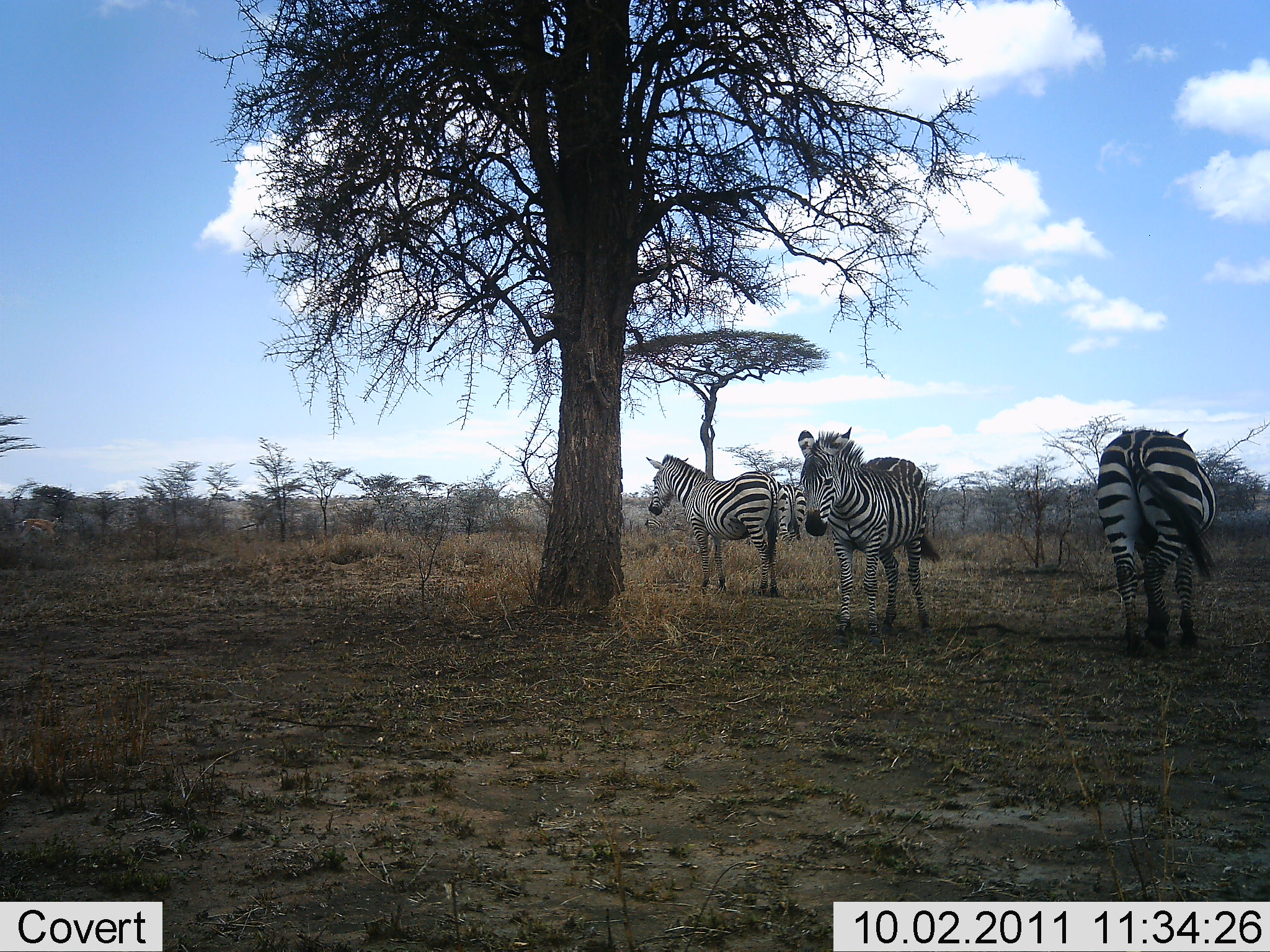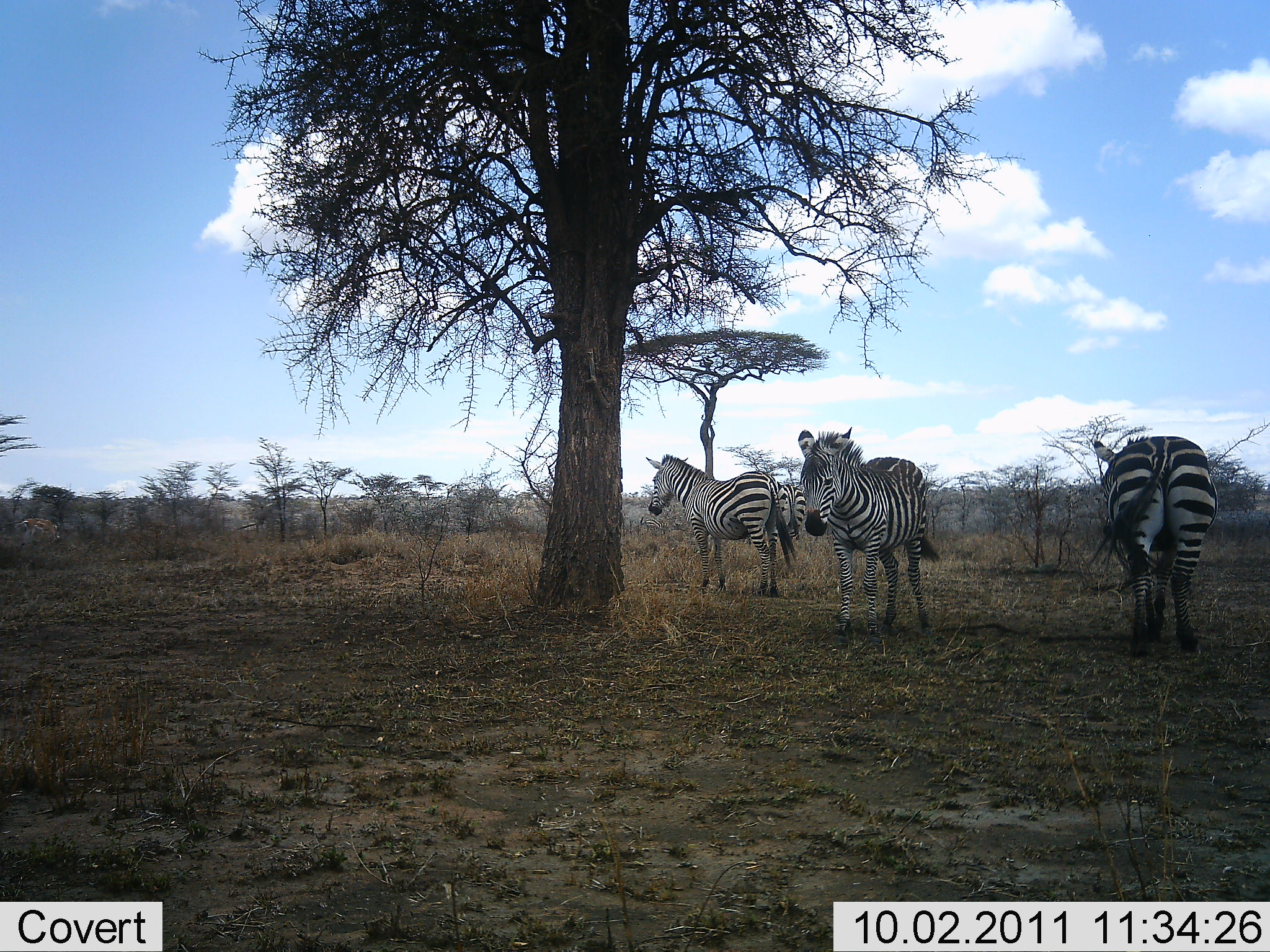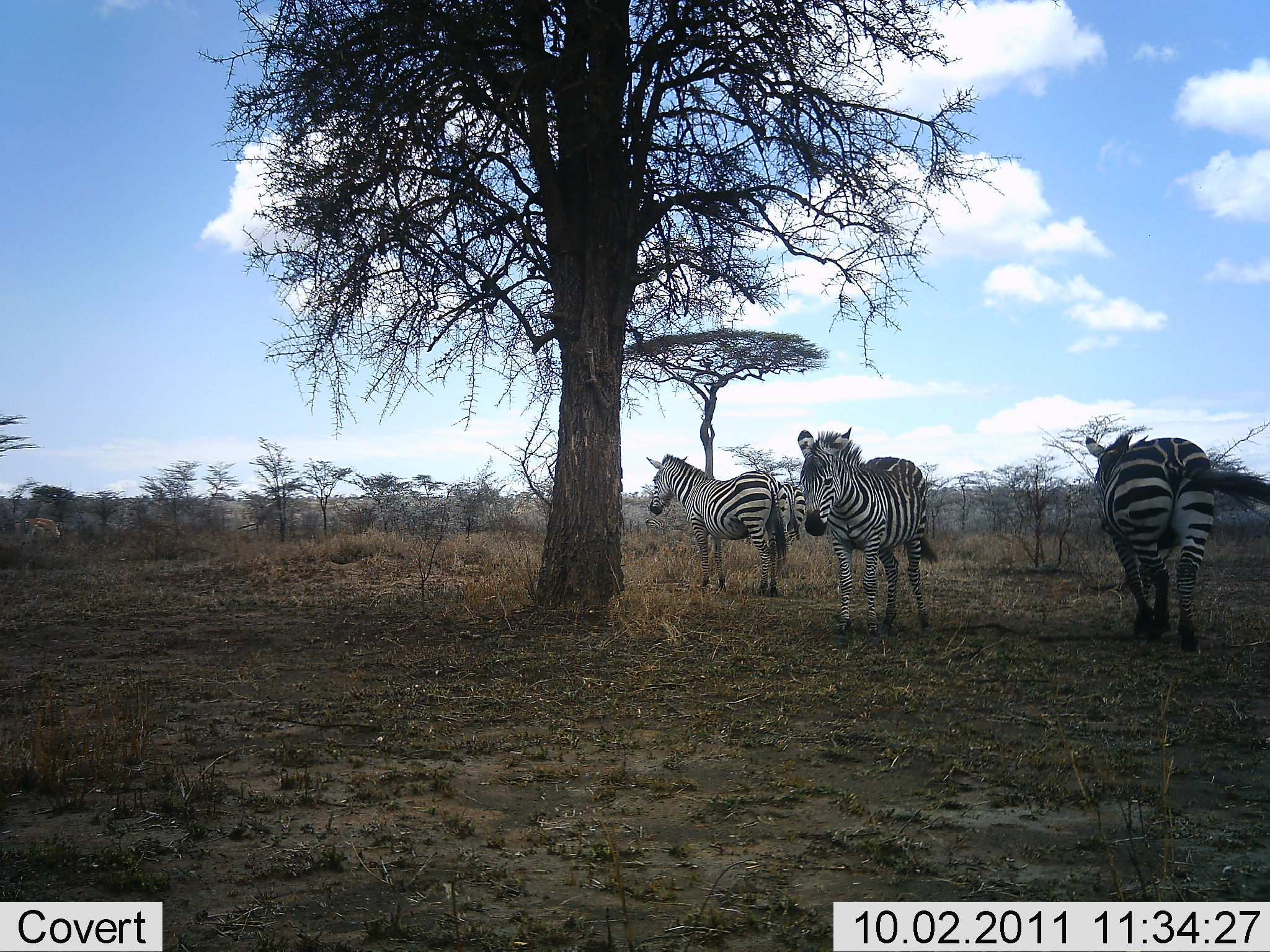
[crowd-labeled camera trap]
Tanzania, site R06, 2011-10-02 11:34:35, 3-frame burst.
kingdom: Animalia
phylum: Chordata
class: Mammalia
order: Perissodactyla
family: Equidae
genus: Equus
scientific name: Equus quagga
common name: plains zebra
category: zebra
Zebra (plains zebra) (Equus quagga), count 3. Behavior (volunteer vote fractions): standing 73%, resting 9%, moving 36%, interacting 0%. Young present (vote fraction): 0%. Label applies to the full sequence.